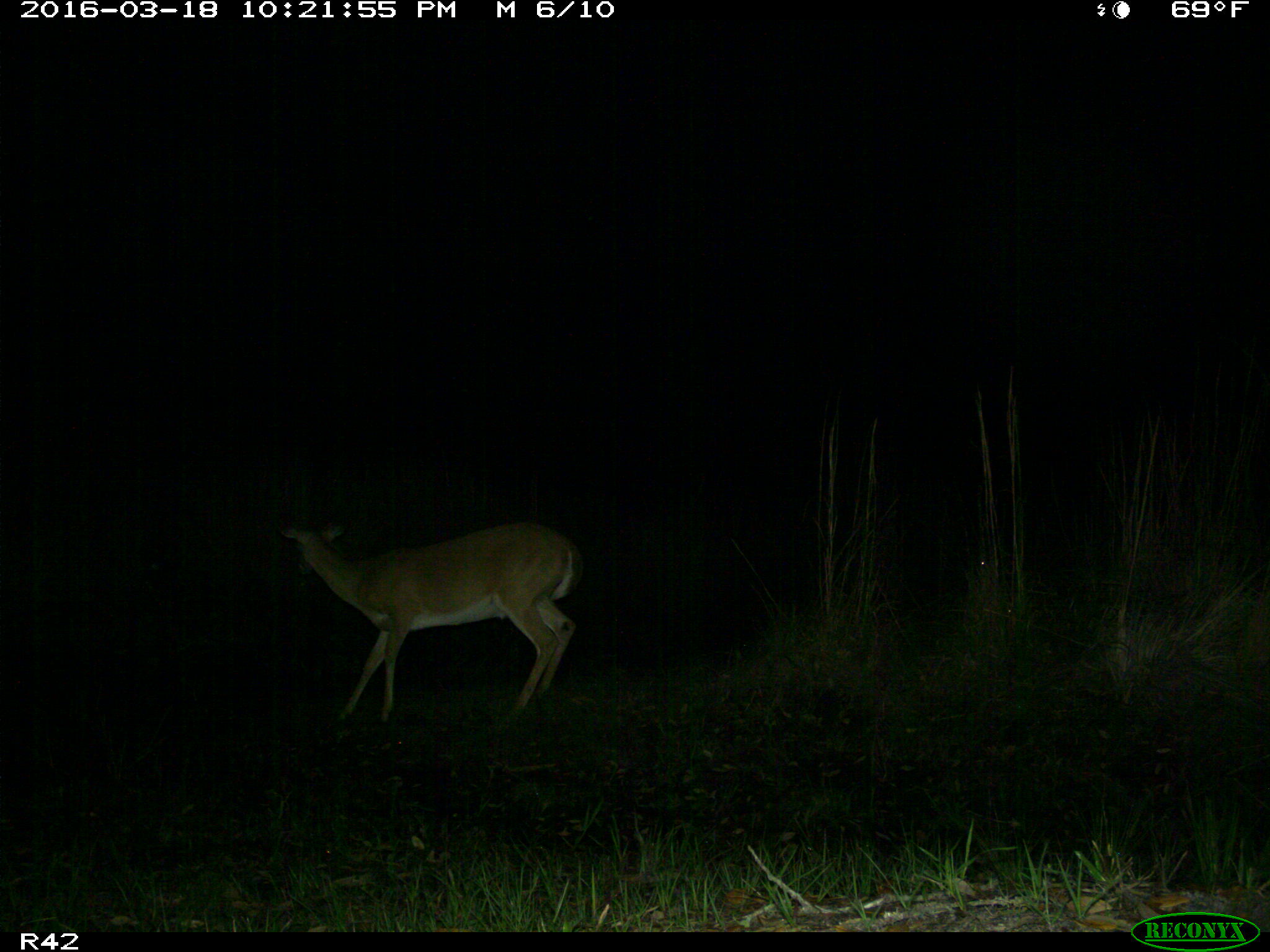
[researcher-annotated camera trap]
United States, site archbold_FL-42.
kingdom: Animalia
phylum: Chordata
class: Mammalia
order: Artiodactyla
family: Cervidae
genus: Odocoileus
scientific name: Odocoileus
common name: deer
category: unidentified deer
Unidentified deer (deer) (Odocoileus).